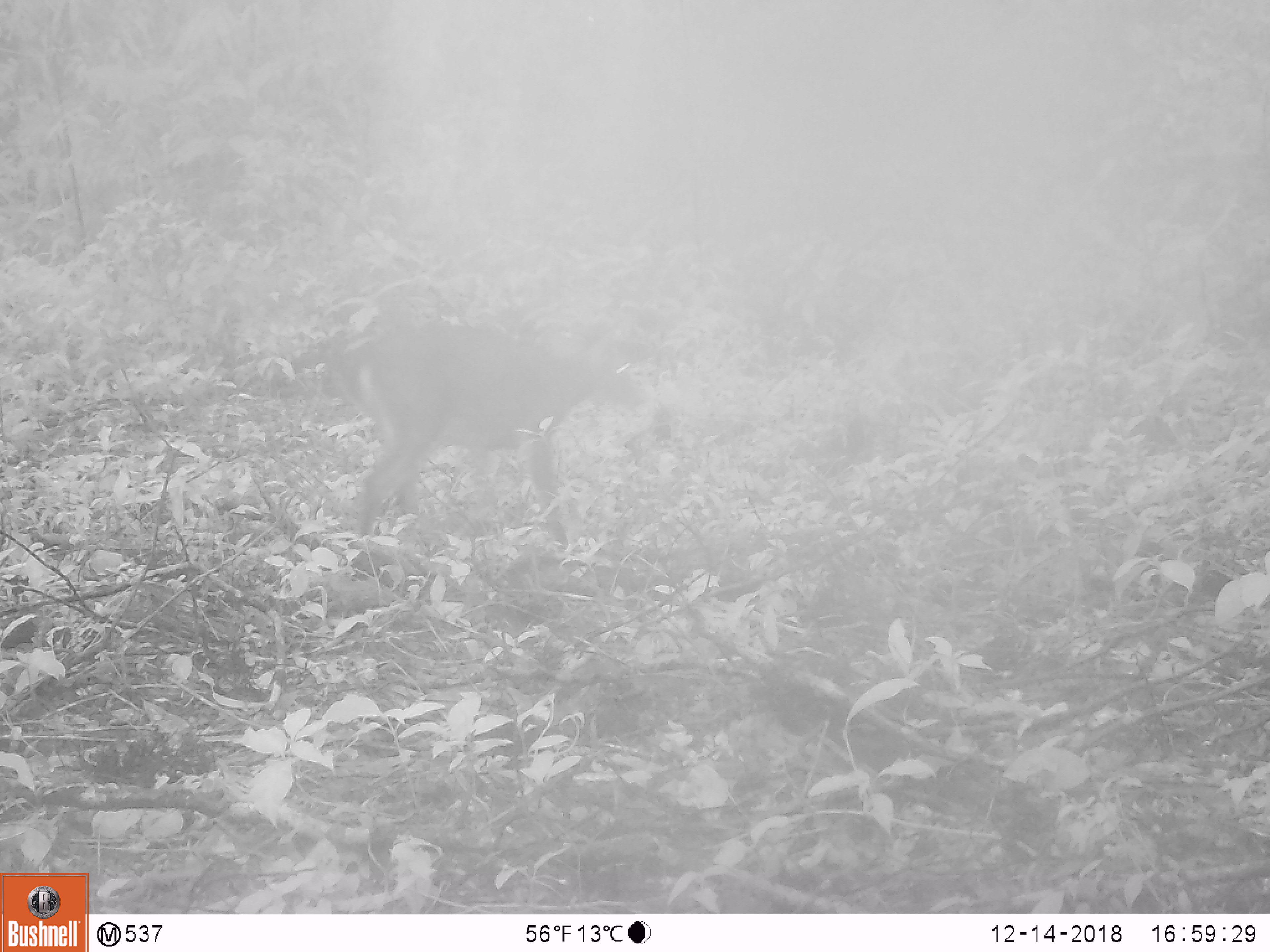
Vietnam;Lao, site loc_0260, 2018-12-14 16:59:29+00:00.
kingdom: Animalia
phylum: Chordata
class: Mammalia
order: Artiodactyla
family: Cervidae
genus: Muntiacus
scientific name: Muntiacus vuquangensis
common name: large-antlered muntjac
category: large antlered muntjac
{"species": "large antlered muntjac (large-antlered muntjac) (Muntiacus vuquangensis)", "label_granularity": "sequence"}